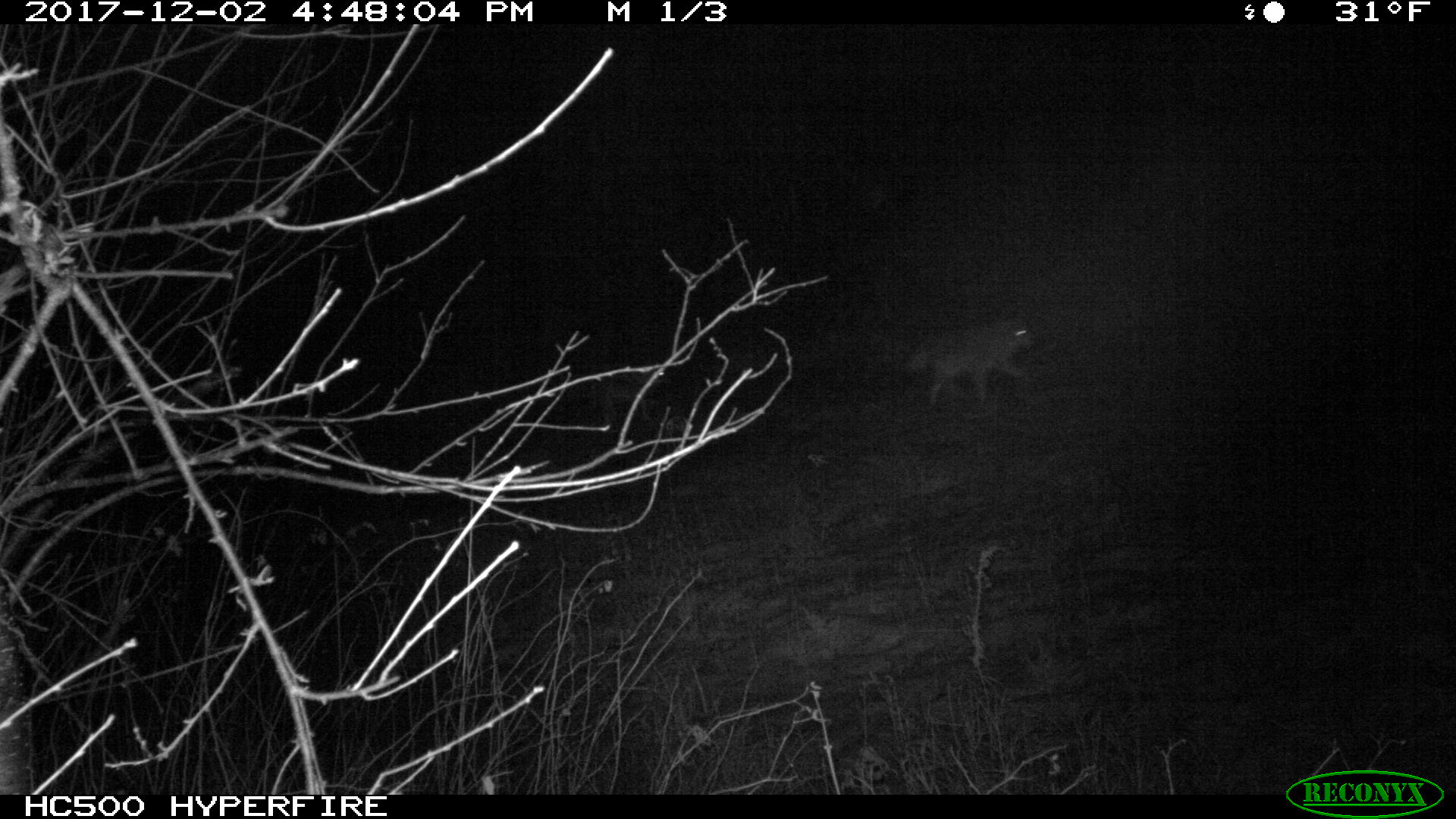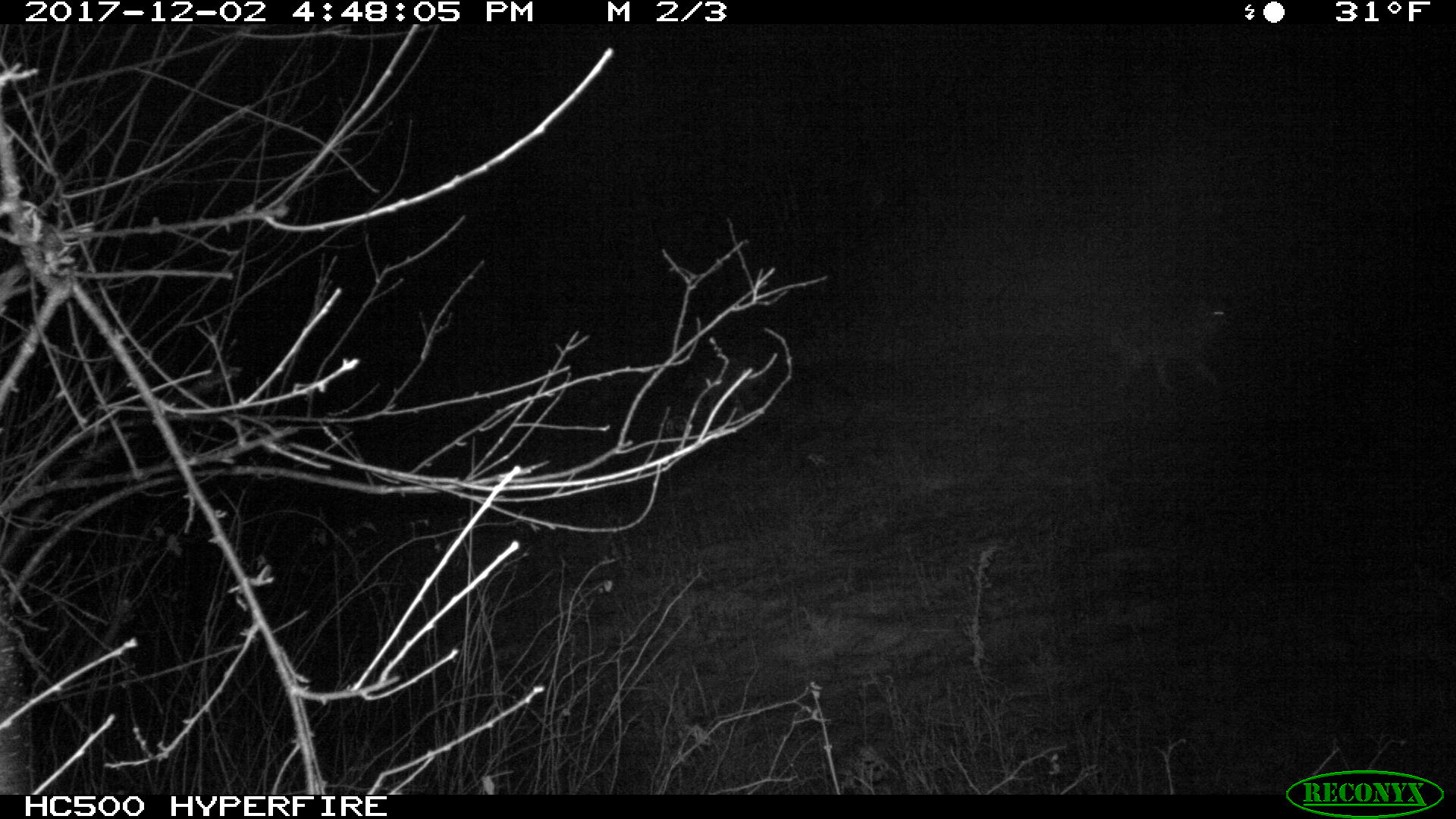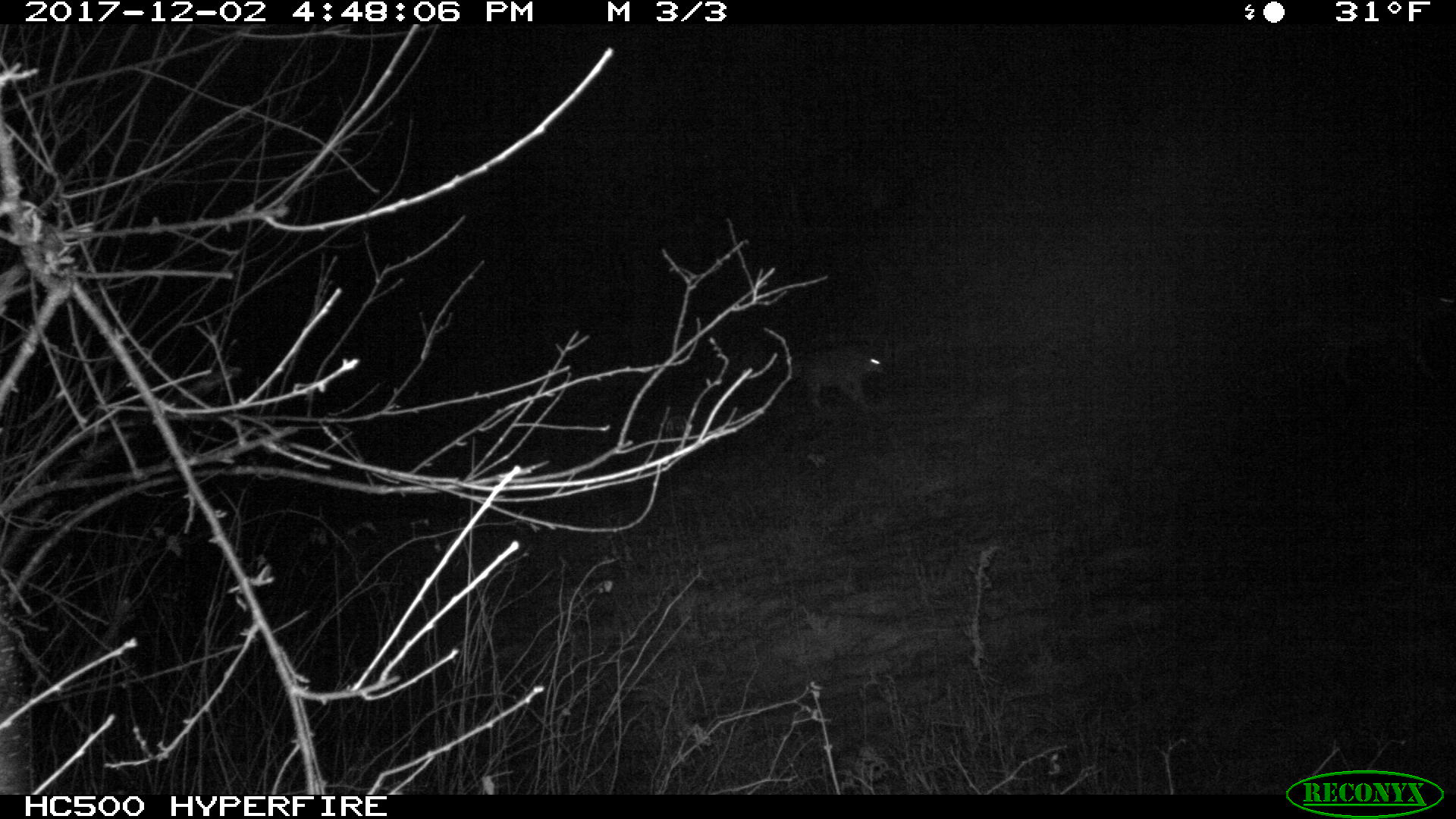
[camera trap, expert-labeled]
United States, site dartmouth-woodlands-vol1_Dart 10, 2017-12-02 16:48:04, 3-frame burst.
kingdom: Animalia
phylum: Chordata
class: Mammalia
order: Carnivora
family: Canidae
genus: Canis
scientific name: Canis latrans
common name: coyote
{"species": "coyote (Canis latrans)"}